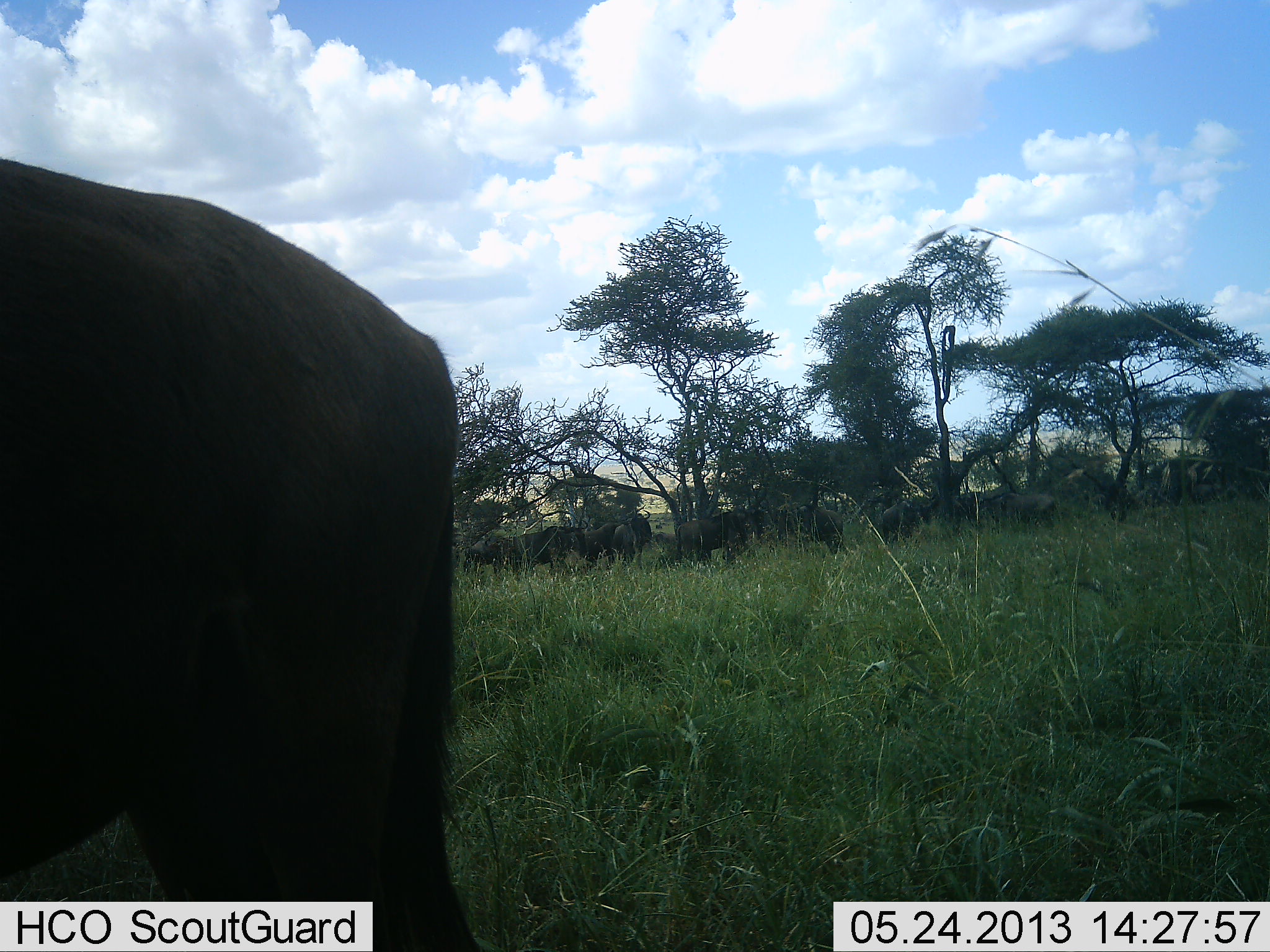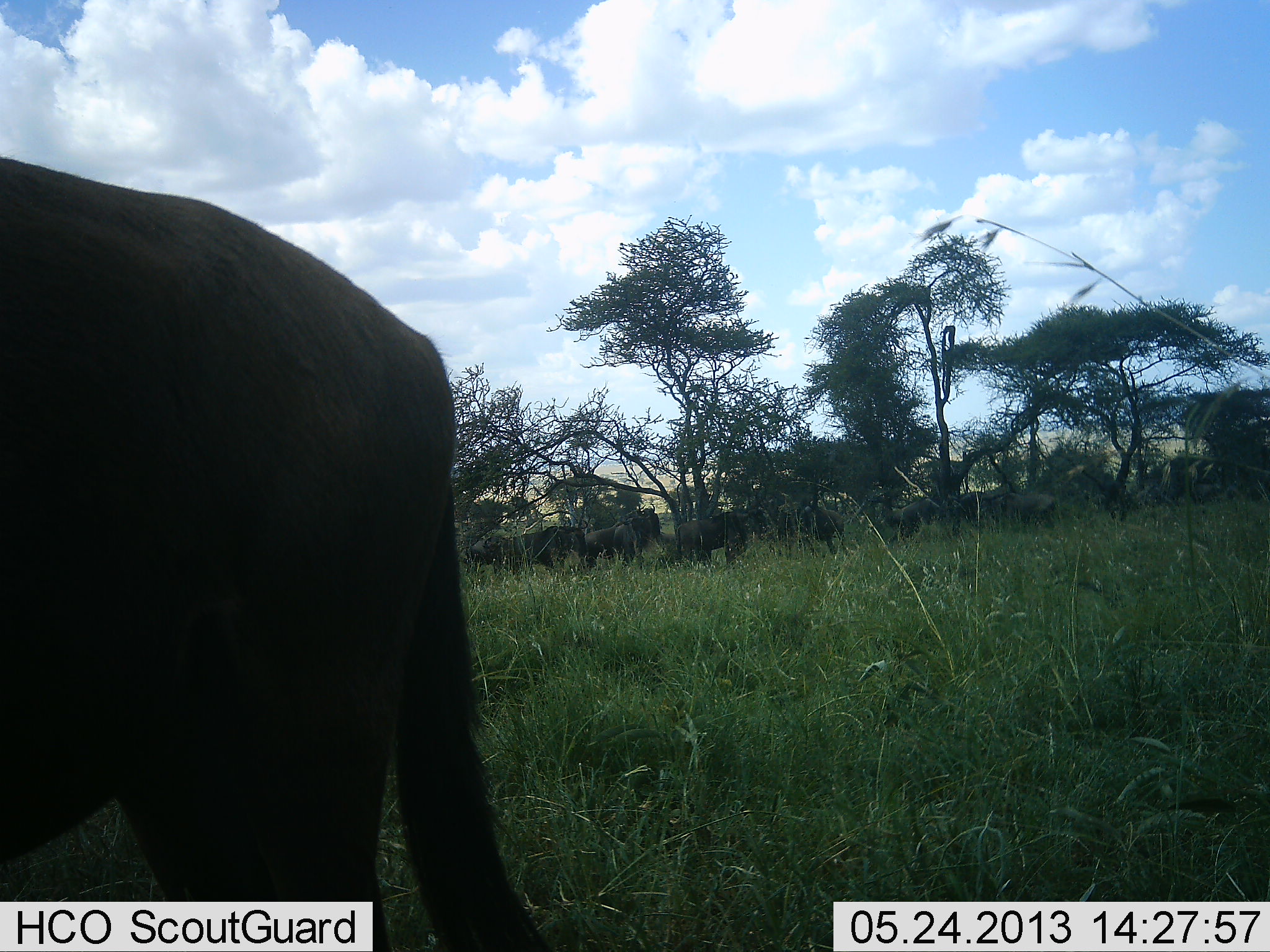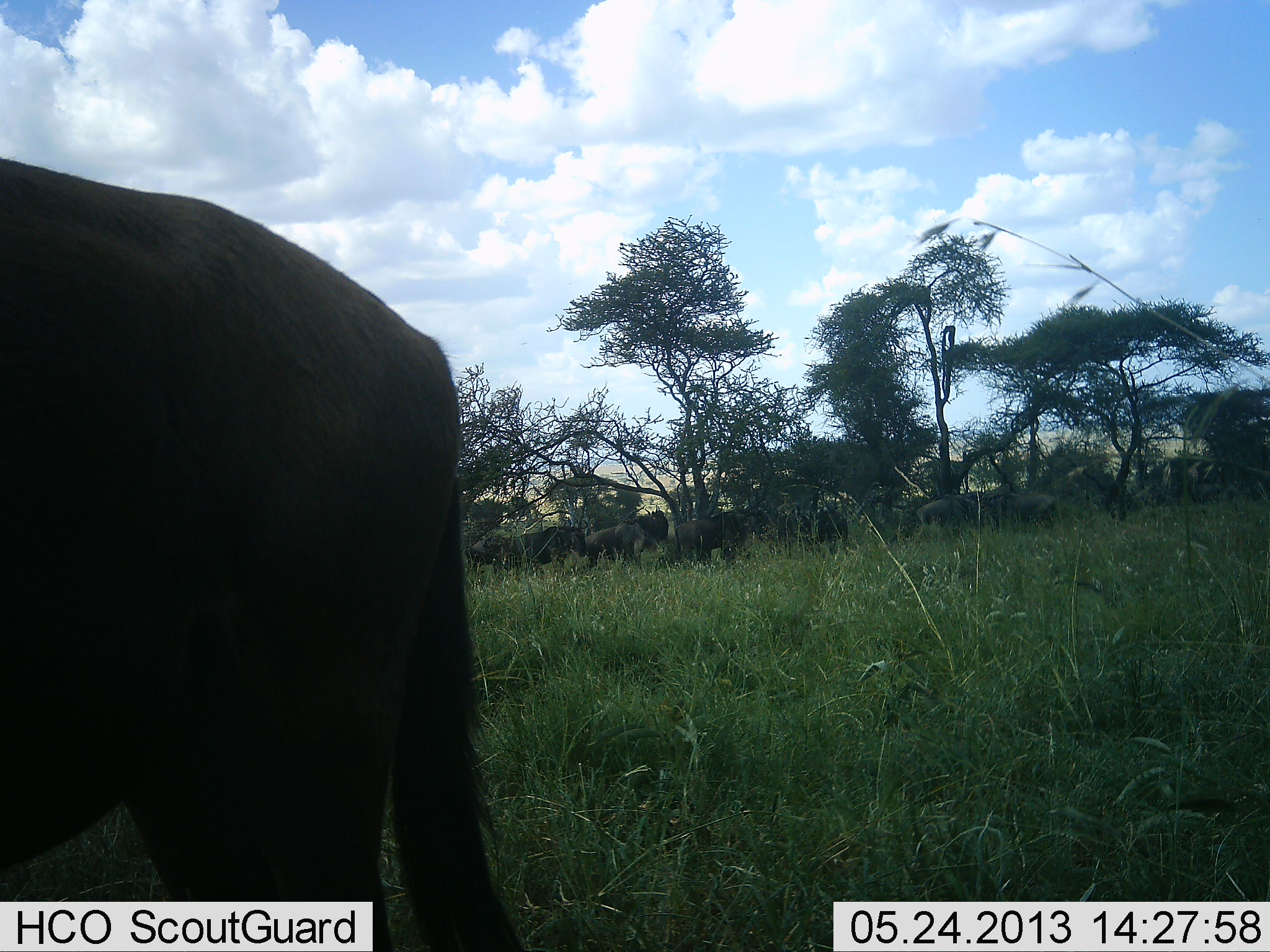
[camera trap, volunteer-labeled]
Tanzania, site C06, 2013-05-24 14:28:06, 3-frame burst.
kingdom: Animalia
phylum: Chordata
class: Mammalia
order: Artiodactyla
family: Bovidae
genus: Connochaetes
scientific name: Connochaetes taurinus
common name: blue wildebeest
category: wildebeest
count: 11-50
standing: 85%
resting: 0%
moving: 23%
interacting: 8%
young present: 0%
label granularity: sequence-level